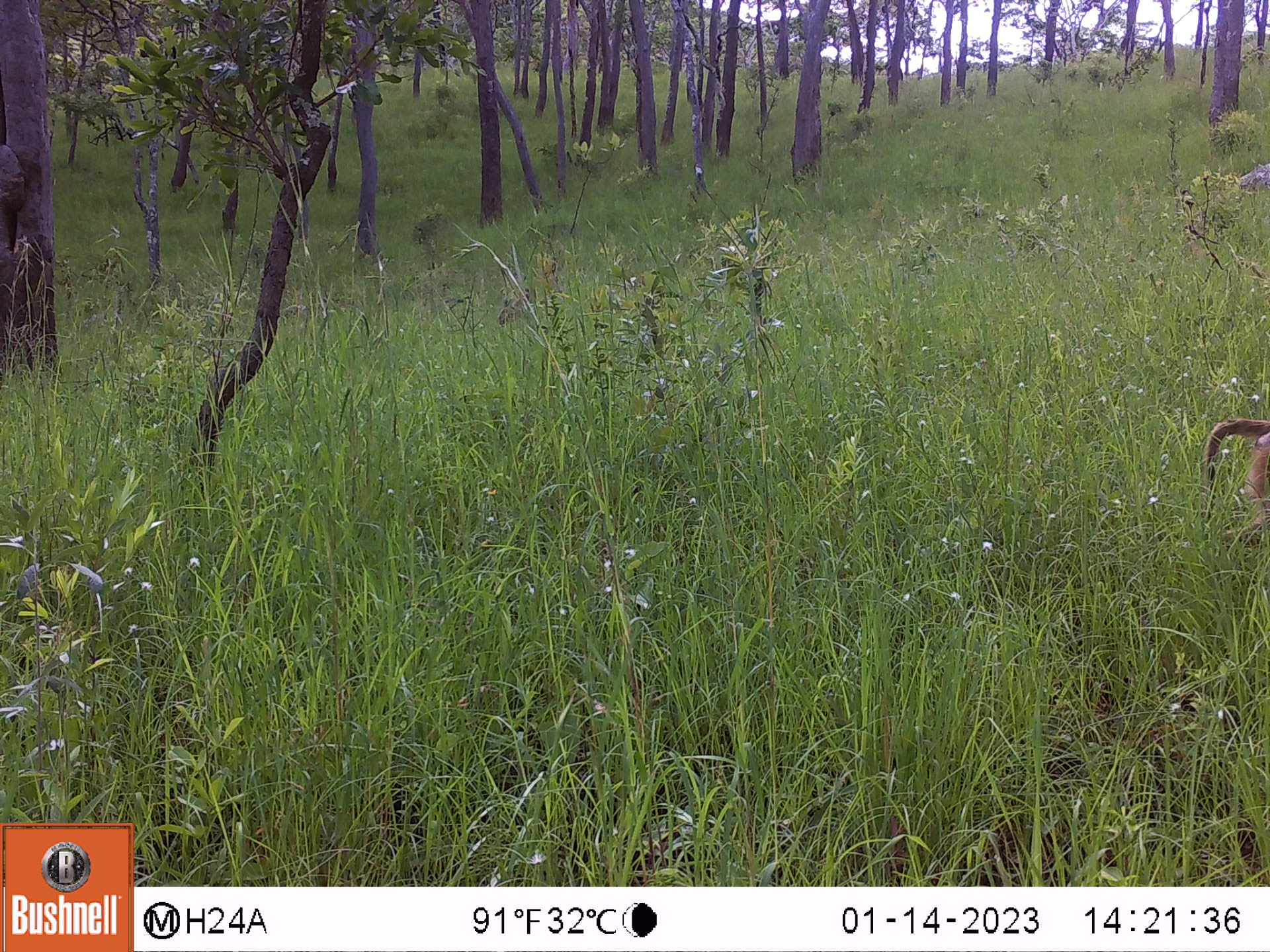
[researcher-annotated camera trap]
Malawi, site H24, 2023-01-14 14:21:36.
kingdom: Animalia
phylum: Chordata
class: Mammalia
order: Primates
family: Cercopithecidae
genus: Papio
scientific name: Papio cynocephalus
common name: yellow baboon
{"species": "yellow baboon (Papio cynocephalus)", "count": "1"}